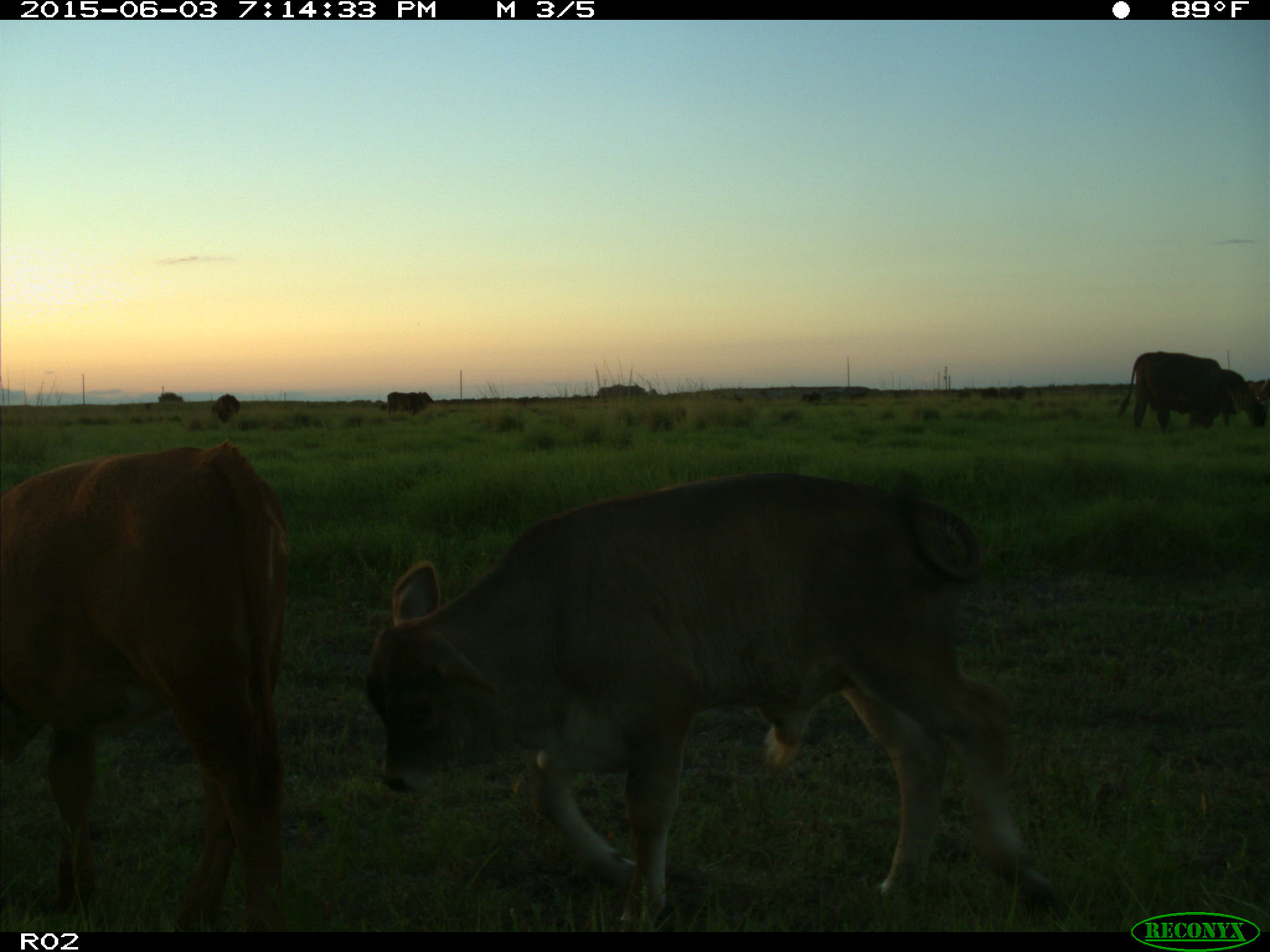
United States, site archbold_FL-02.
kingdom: Animalia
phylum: Chordata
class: Mammalia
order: Artiodactyla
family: Bovidae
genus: Bos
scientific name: Bos taurus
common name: domestic cow